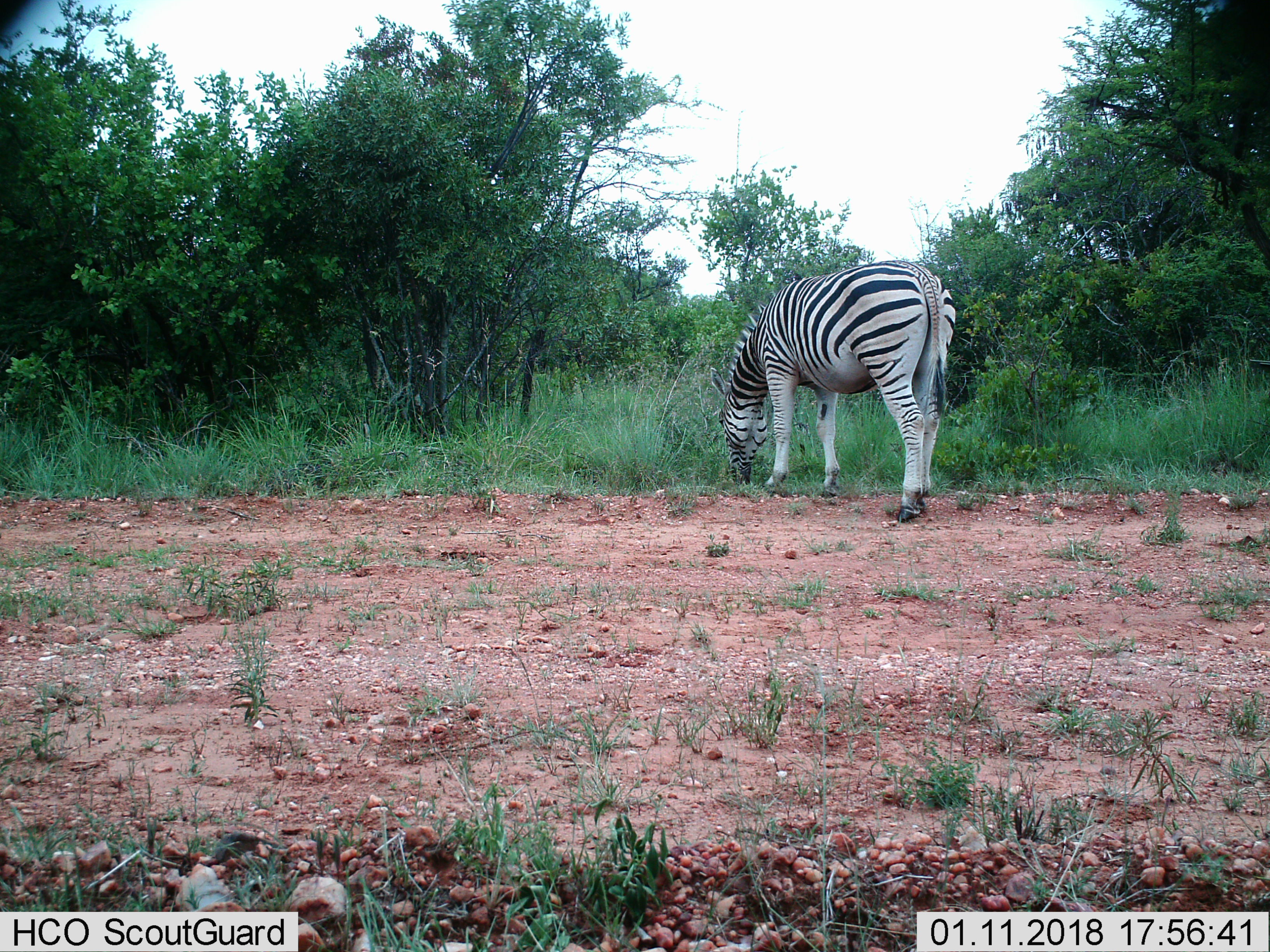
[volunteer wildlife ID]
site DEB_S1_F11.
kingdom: Animalia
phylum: Chordata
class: Mammalia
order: Perissodactyla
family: Equidae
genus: Equus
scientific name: Equus quagga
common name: plains zebra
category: zebraplains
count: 1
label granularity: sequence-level